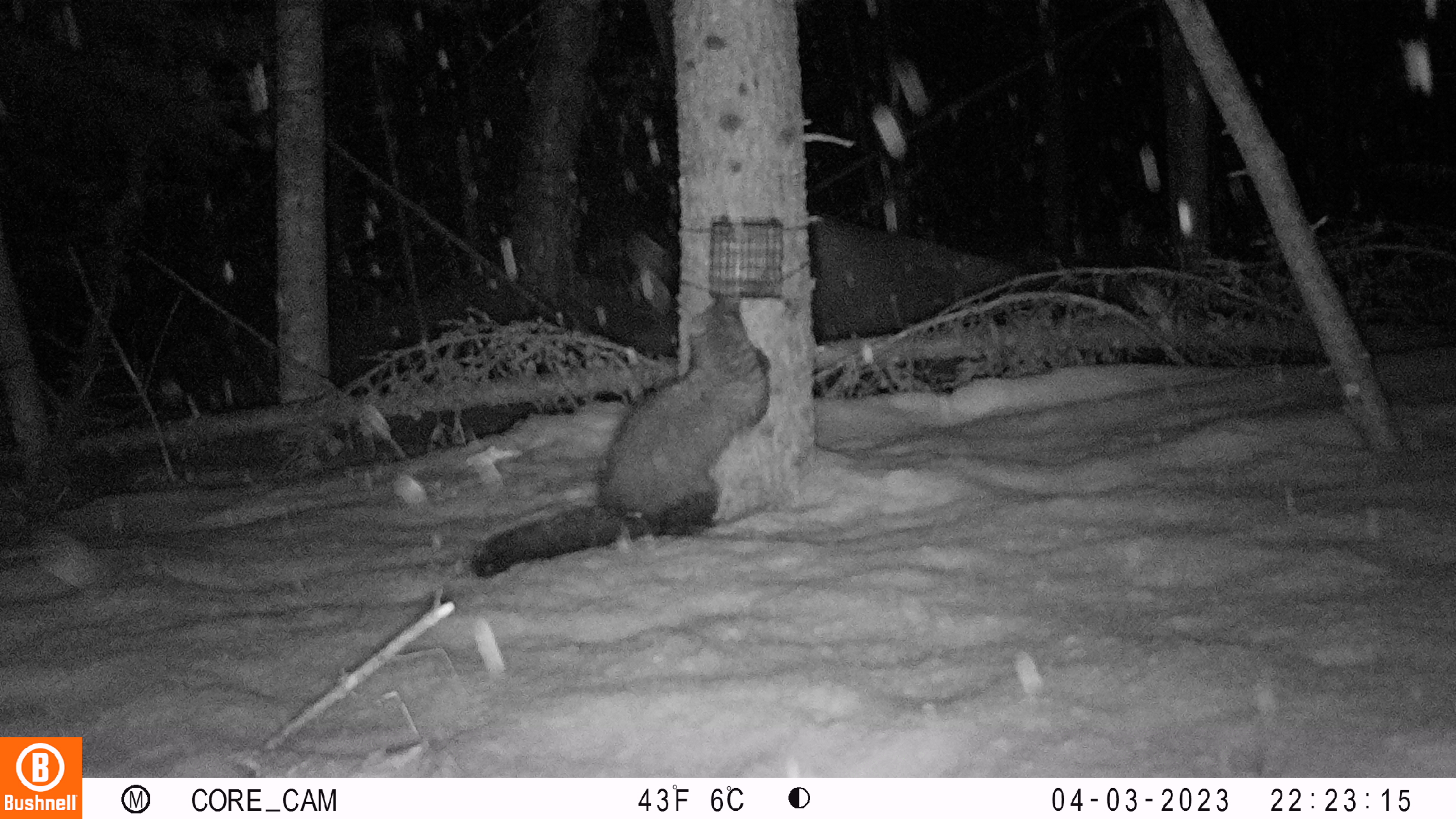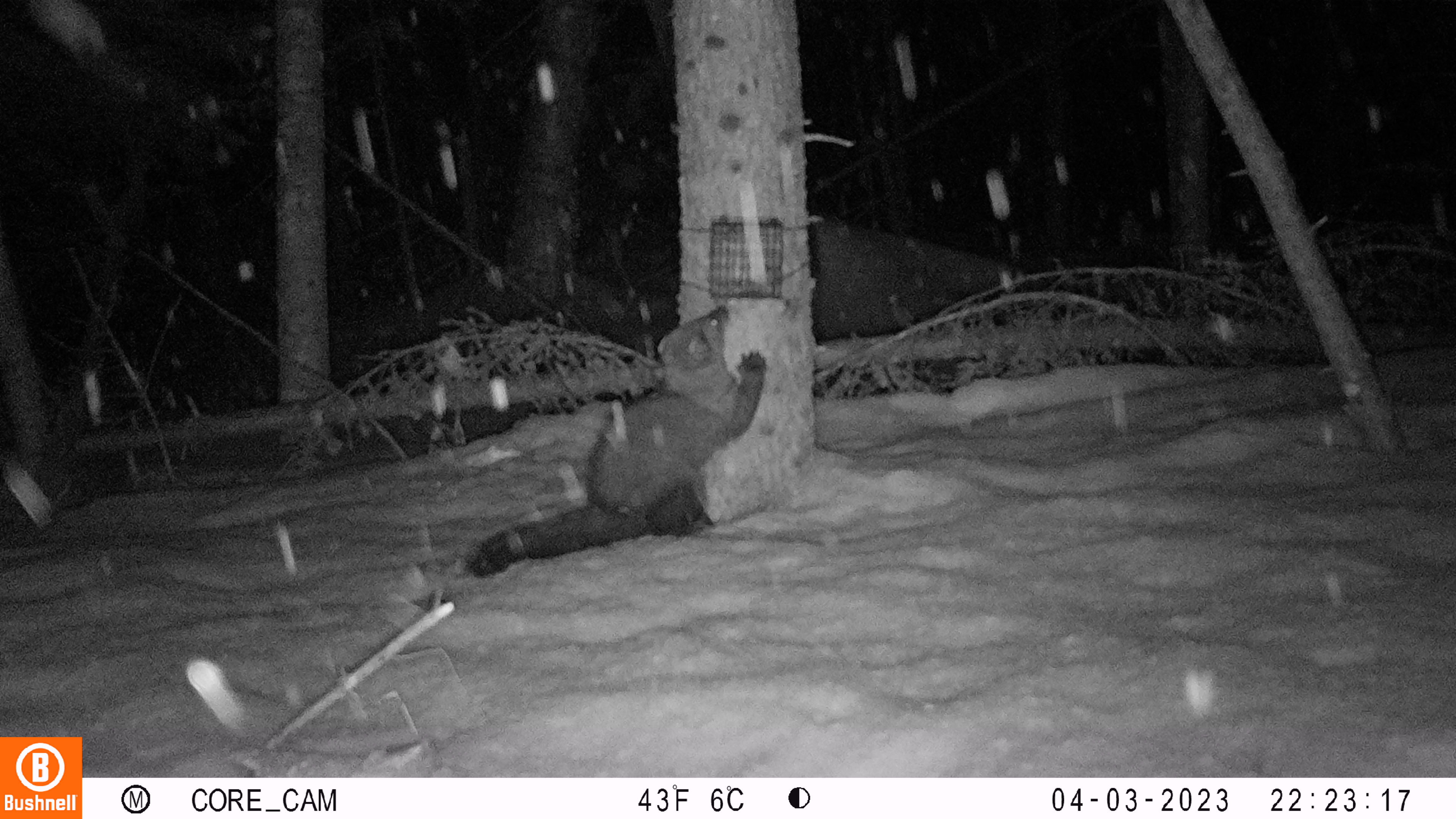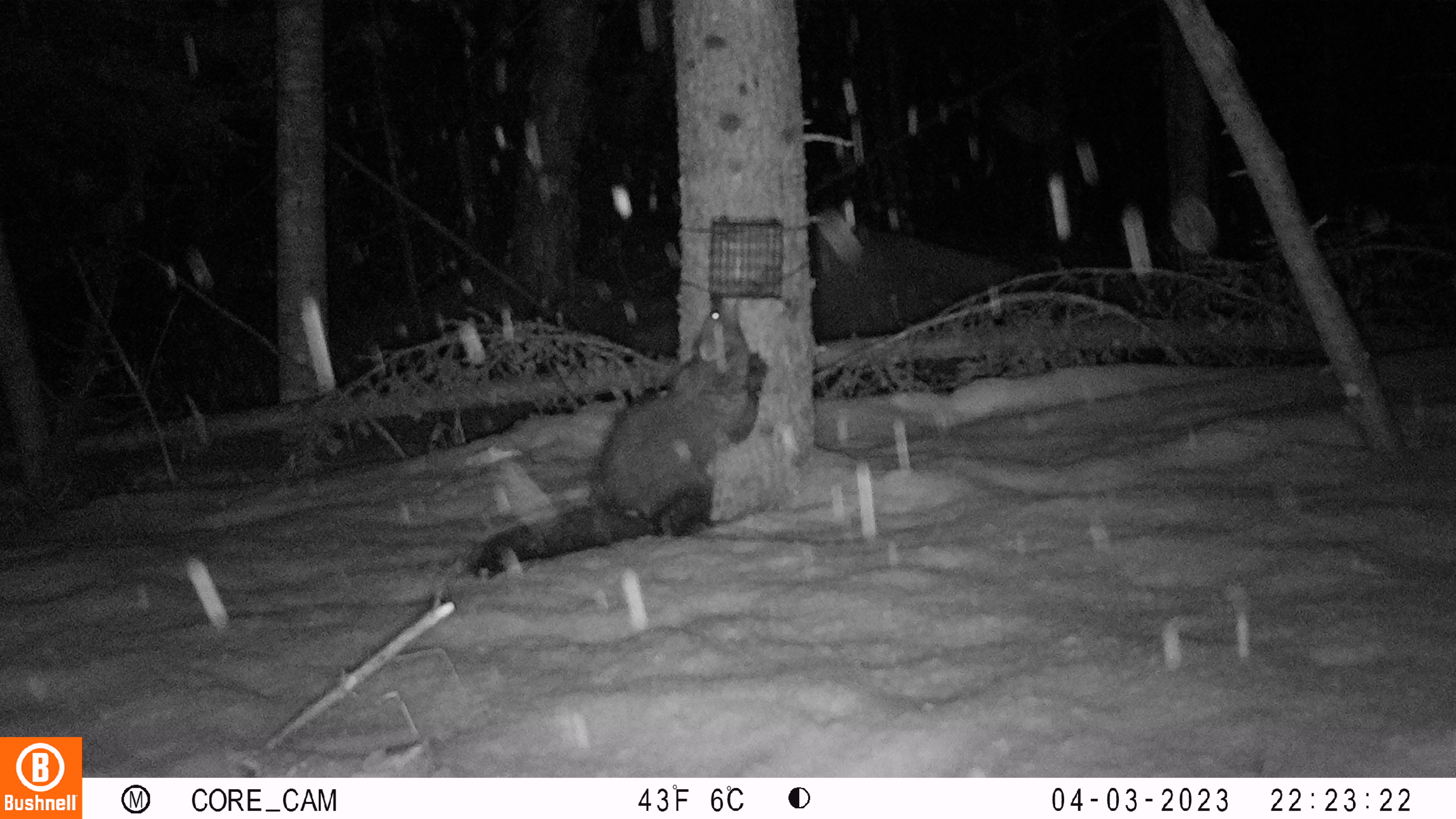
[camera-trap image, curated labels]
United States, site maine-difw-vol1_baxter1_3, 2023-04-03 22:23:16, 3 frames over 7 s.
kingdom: Animalia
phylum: Chordata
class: Mammalia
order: Carnivora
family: Mustelidae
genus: Pekania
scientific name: Pekania pennanti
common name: fisher